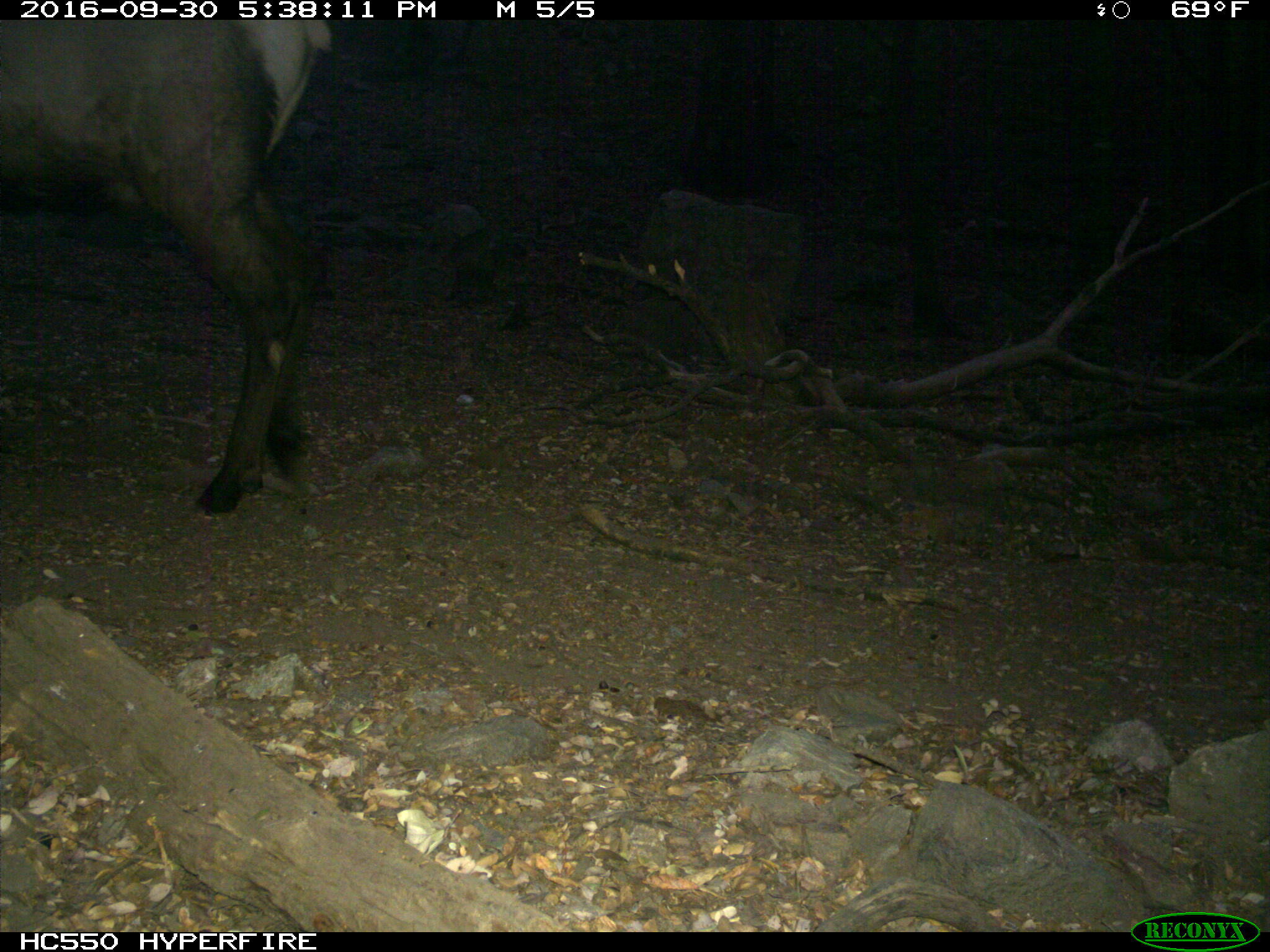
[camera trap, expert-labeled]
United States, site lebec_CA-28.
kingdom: Animalia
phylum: Chordata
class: Mammalia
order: Artiodactyla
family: Cervidae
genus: Cervus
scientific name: Cervus canadensis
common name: elk